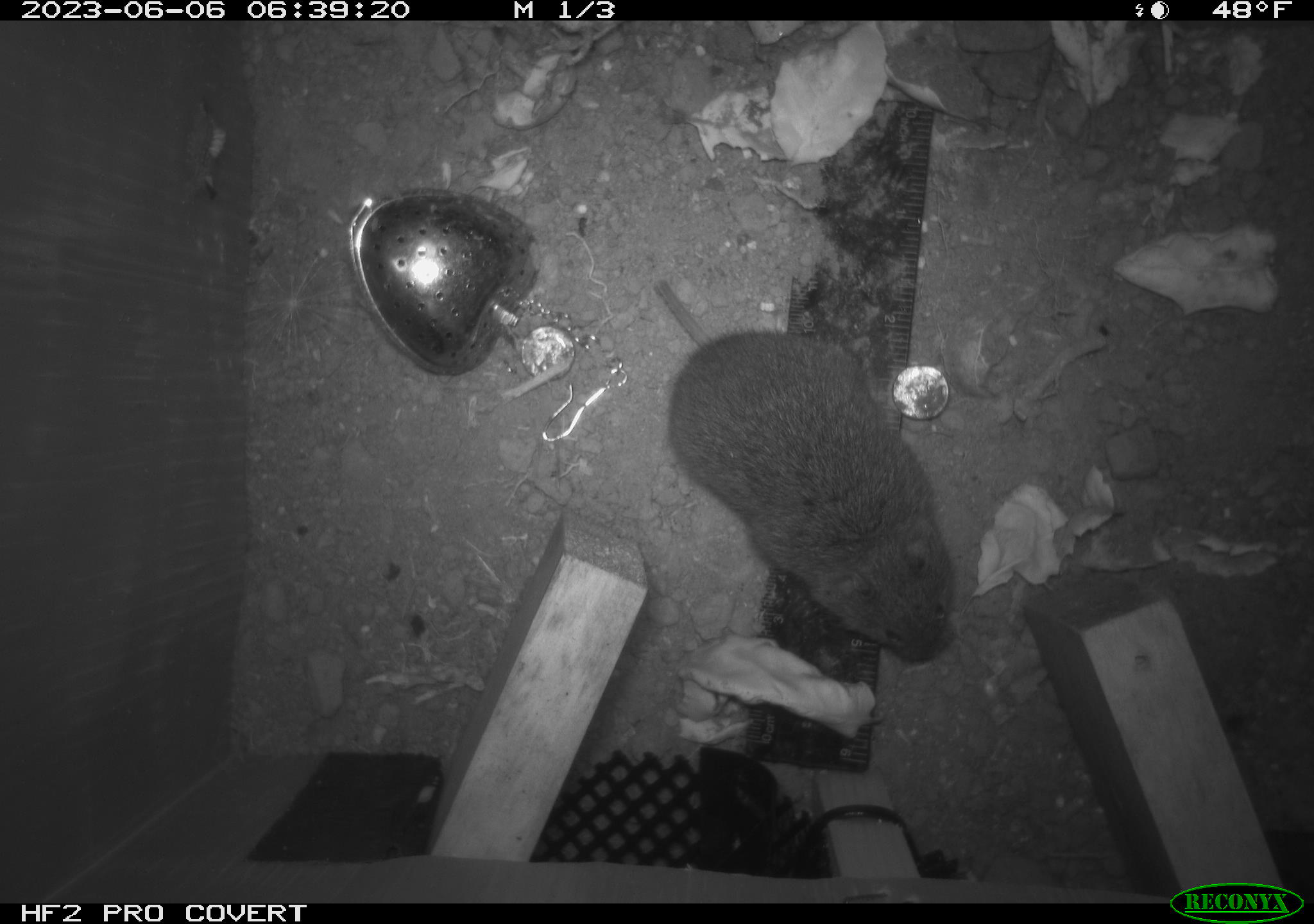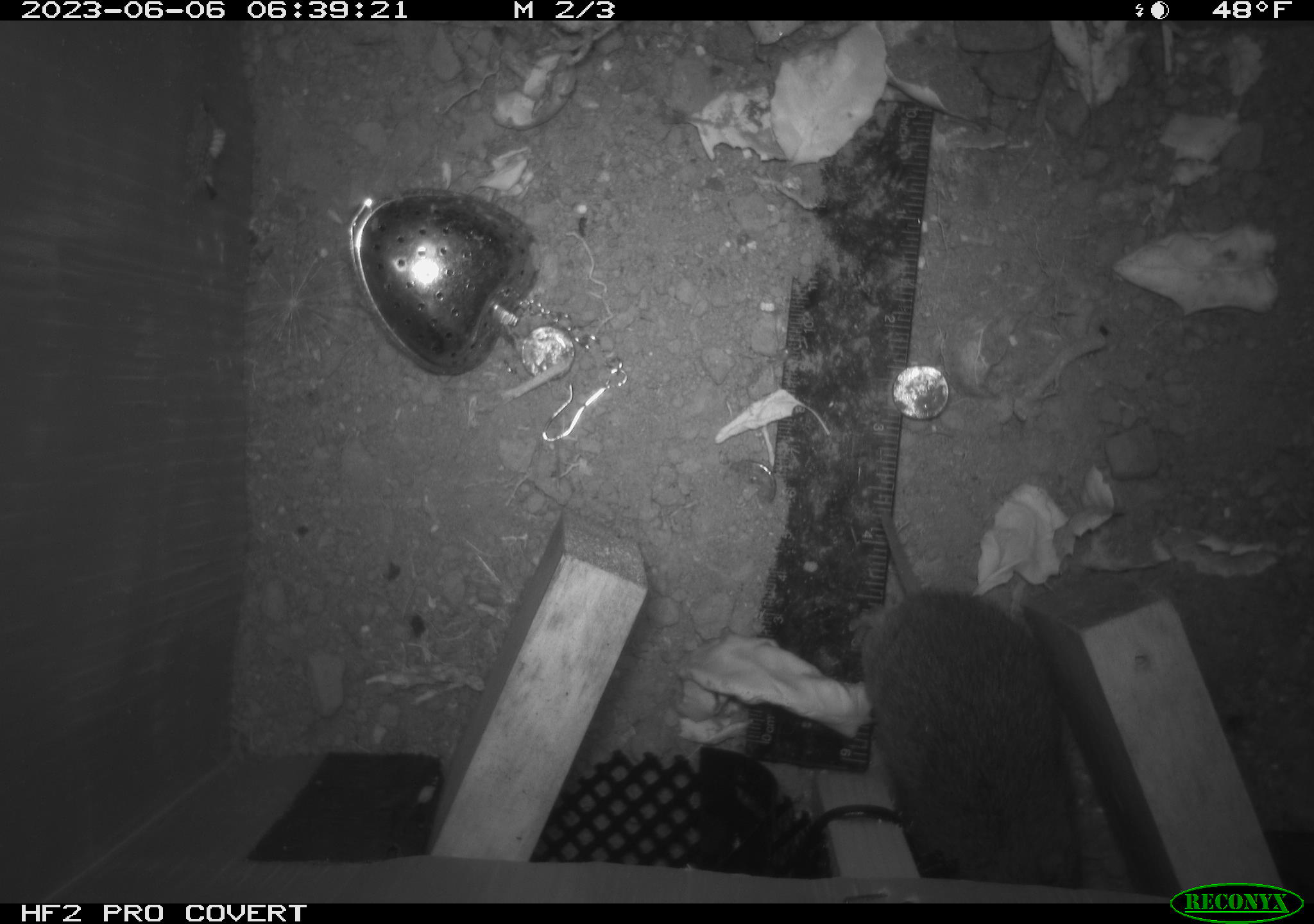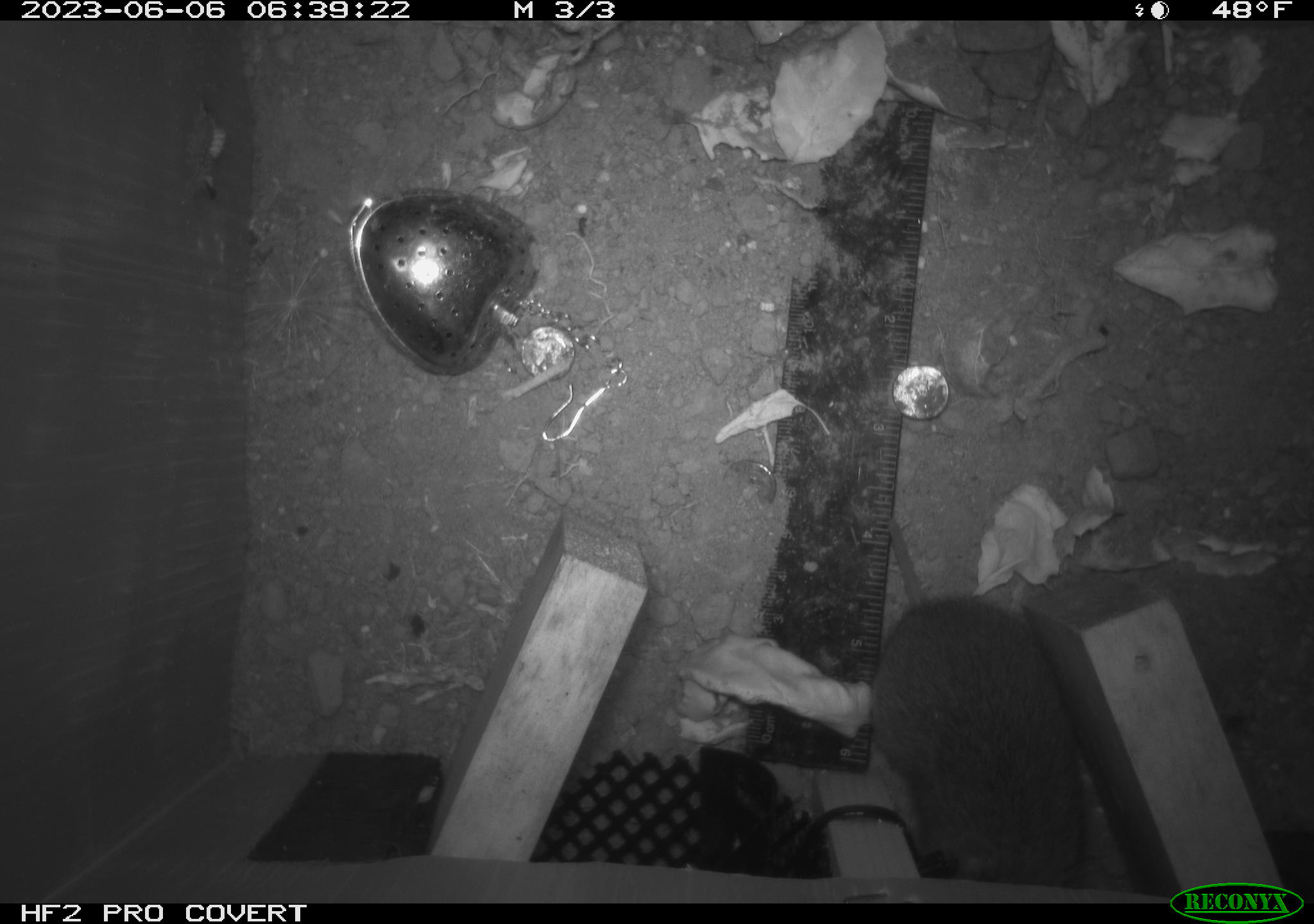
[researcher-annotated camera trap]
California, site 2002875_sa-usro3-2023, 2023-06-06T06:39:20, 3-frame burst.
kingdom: Animalia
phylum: Chordata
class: Mammalia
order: Rodentia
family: Cricetidae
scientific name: Arvicolinae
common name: voles, lemmings, and muskrats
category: arvicolinae subfamily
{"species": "arvicolinae subfamily (voles, lemmings, and muskrats) (Arvicolinae)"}